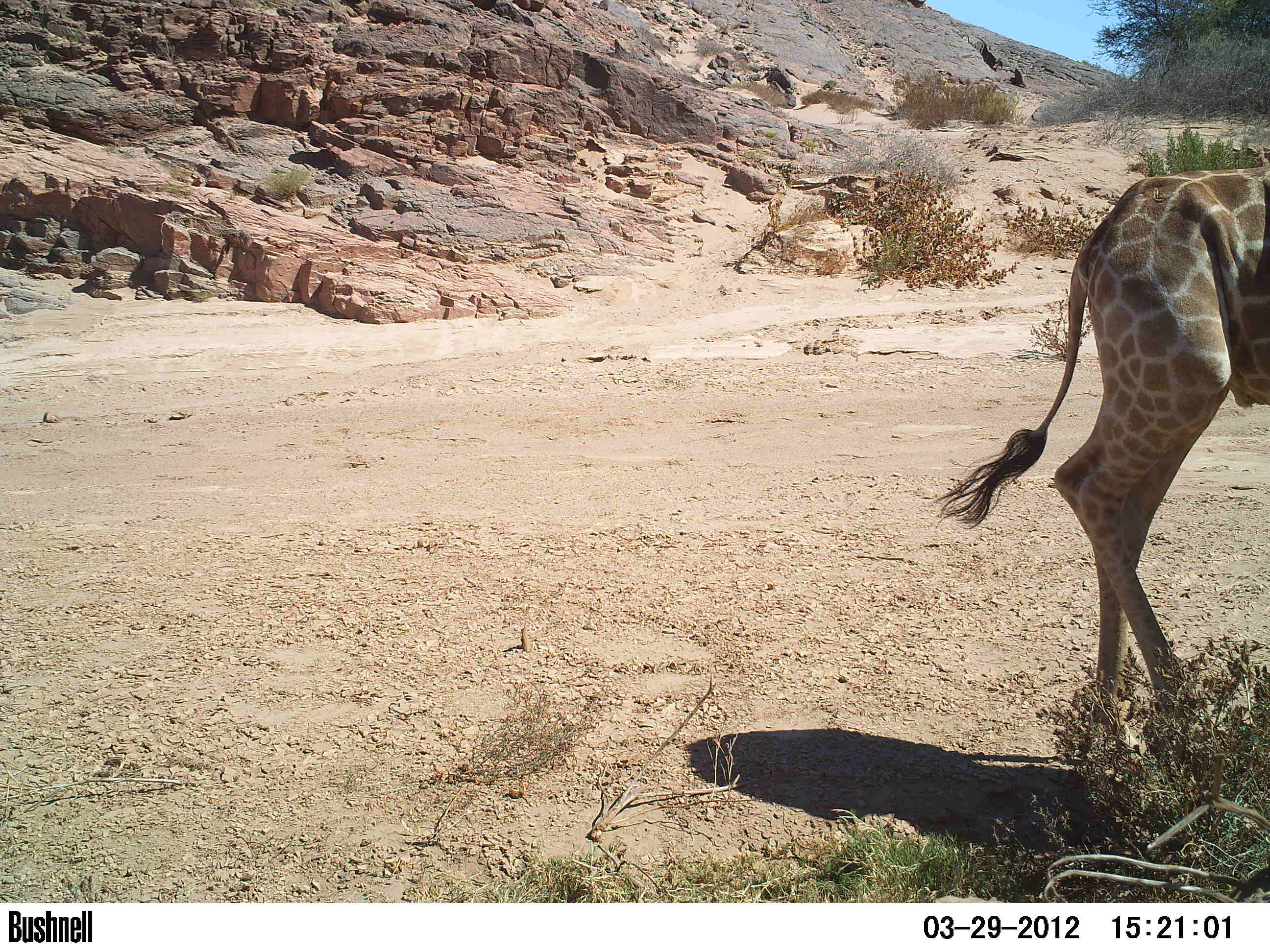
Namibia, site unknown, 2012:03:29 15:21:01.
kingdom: Animalia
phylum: Chordata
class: Mammalia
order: Artiodactyla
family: Giraffidae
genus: Giraffa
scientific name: Giraffa camelopardalis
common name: giraffe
Giraffa camelopardalis (giraffe).